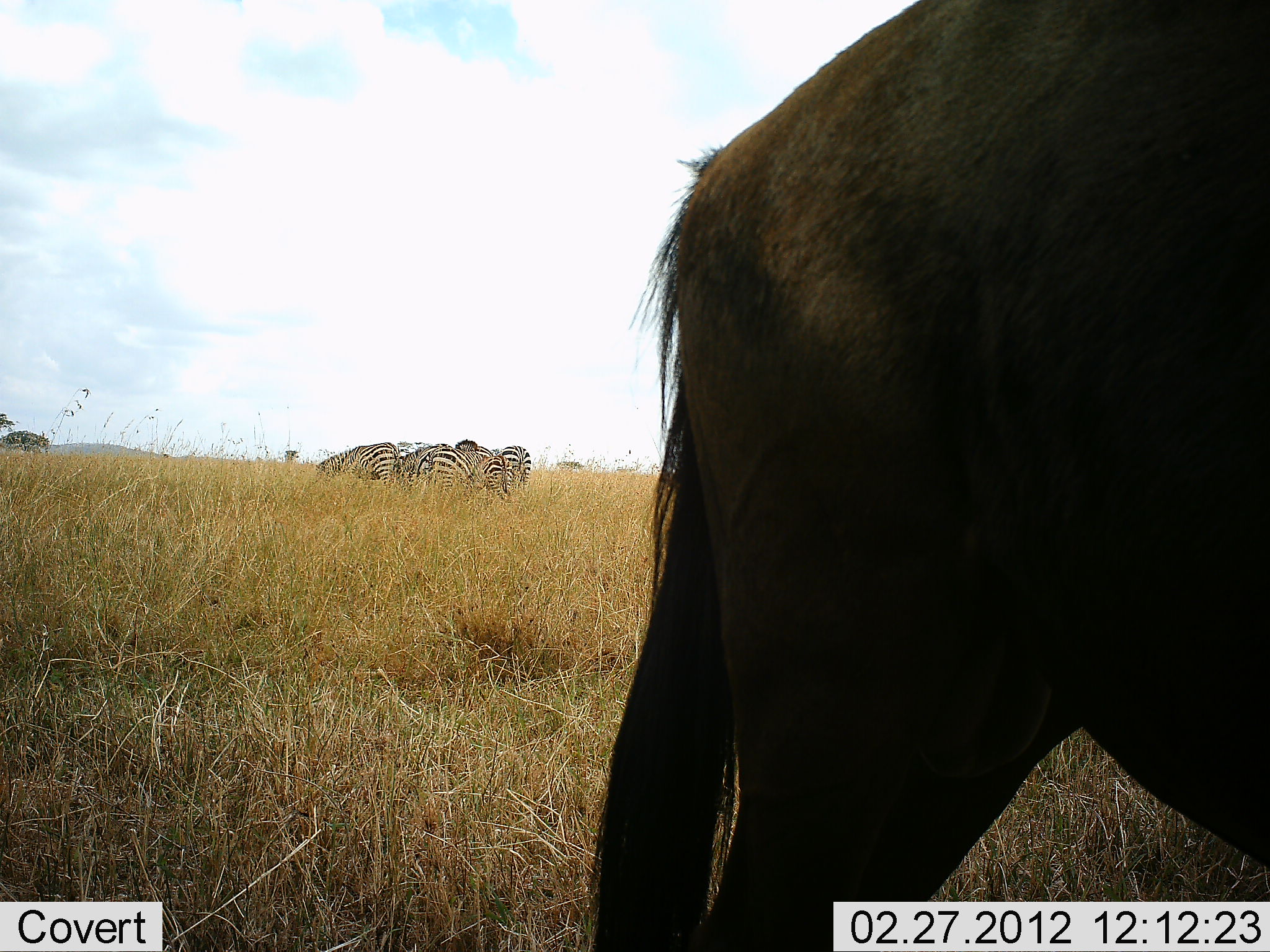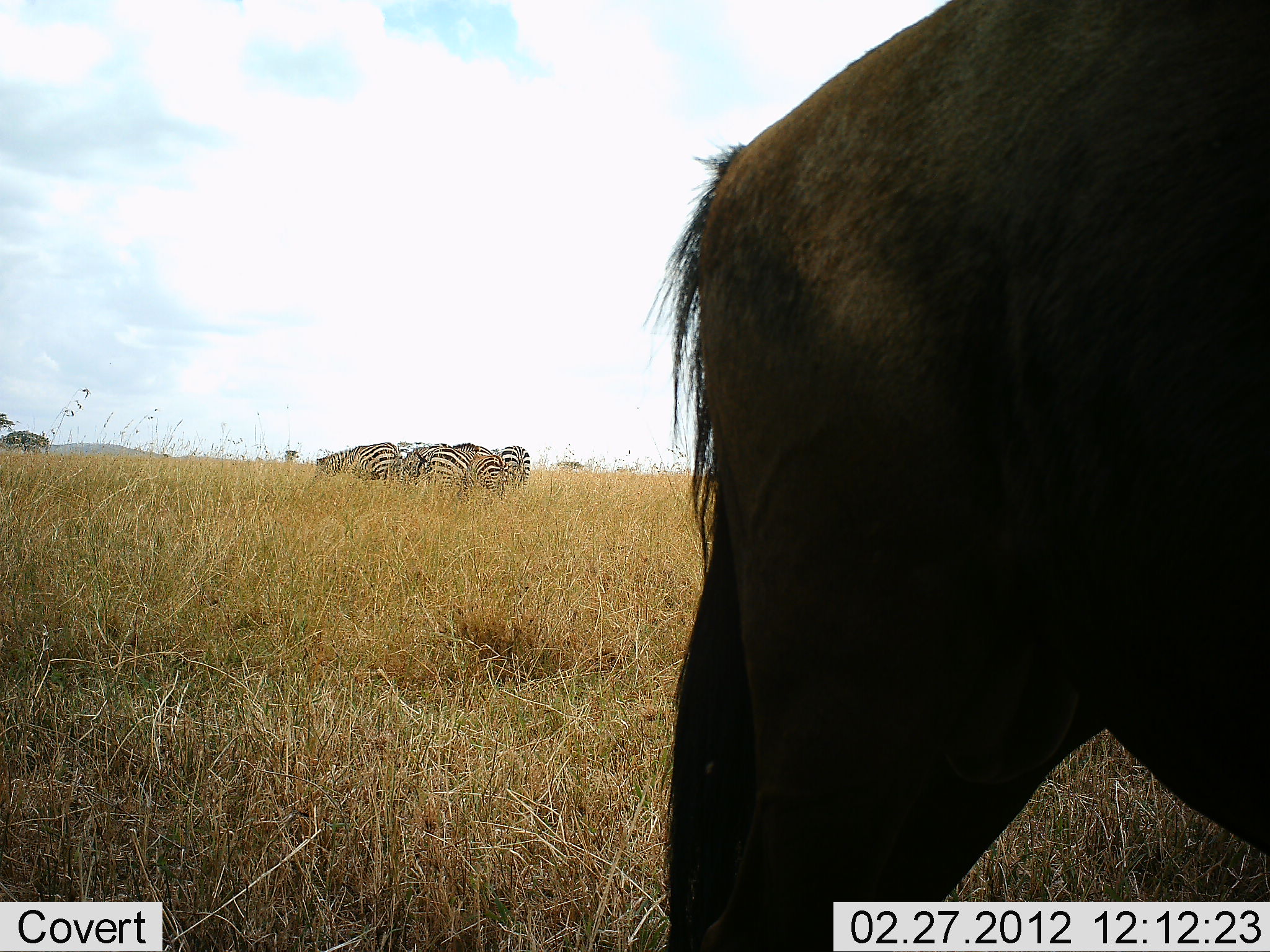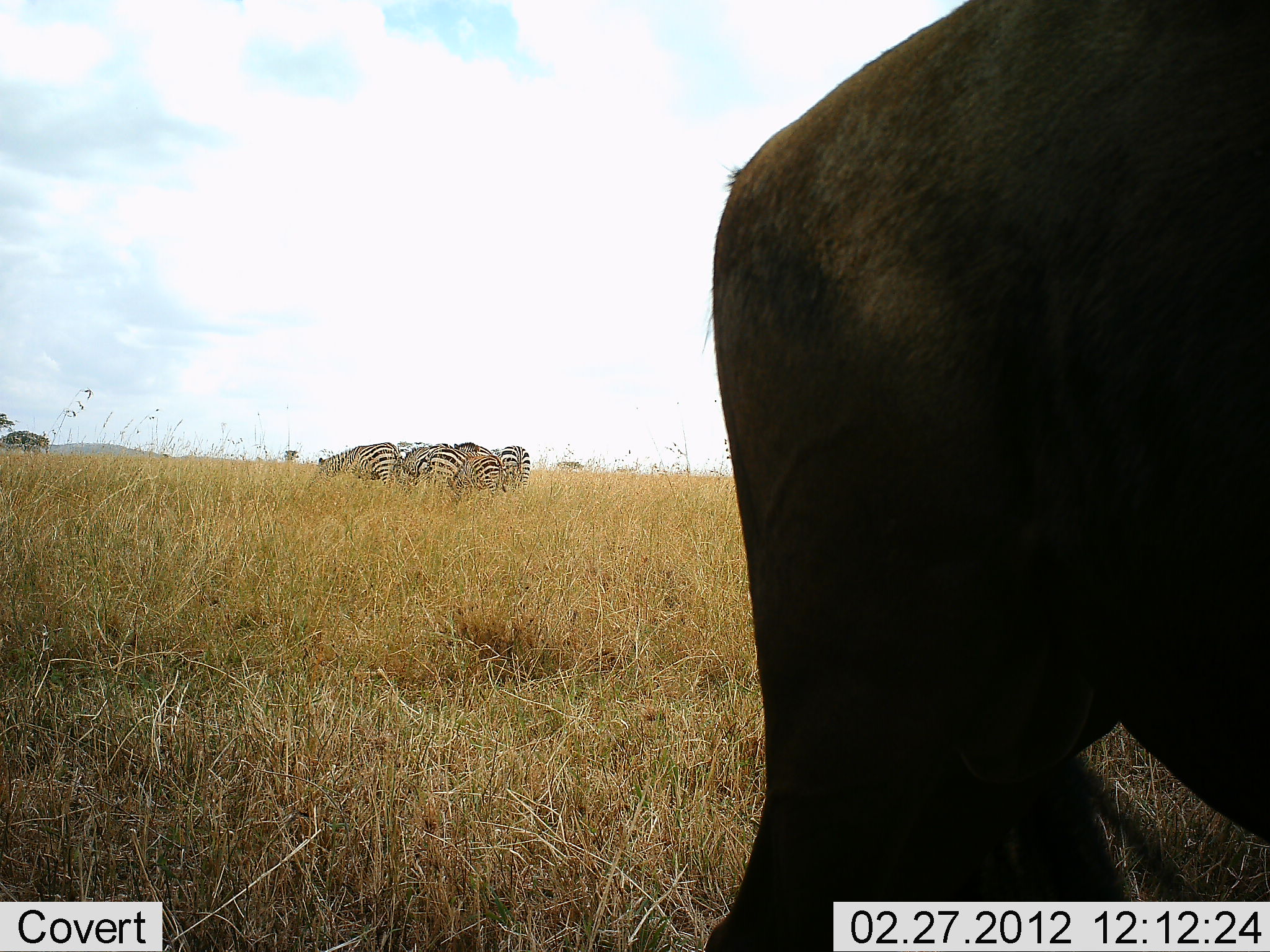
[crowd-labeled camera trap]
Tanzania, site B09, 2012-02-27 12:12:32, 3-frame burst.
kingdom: Animalia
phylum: Chordata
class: Mammalia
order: Artiodactyla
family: Bovidae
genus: Connochaetes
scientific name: Connochaetes taurinus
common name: blue wildebeest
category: wildebeest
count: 1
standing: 82%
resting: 0%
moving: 6%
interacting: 0%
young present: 0%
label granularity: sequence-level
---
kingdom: Animalia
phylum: Chordata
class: Mammalia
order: Perissodactyla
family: Equidae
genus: Equus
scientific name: Equus quagga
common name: plains zebra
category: zebra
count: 5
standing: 50%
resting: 0%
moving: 0%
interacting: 11%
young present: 0%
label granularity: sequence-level